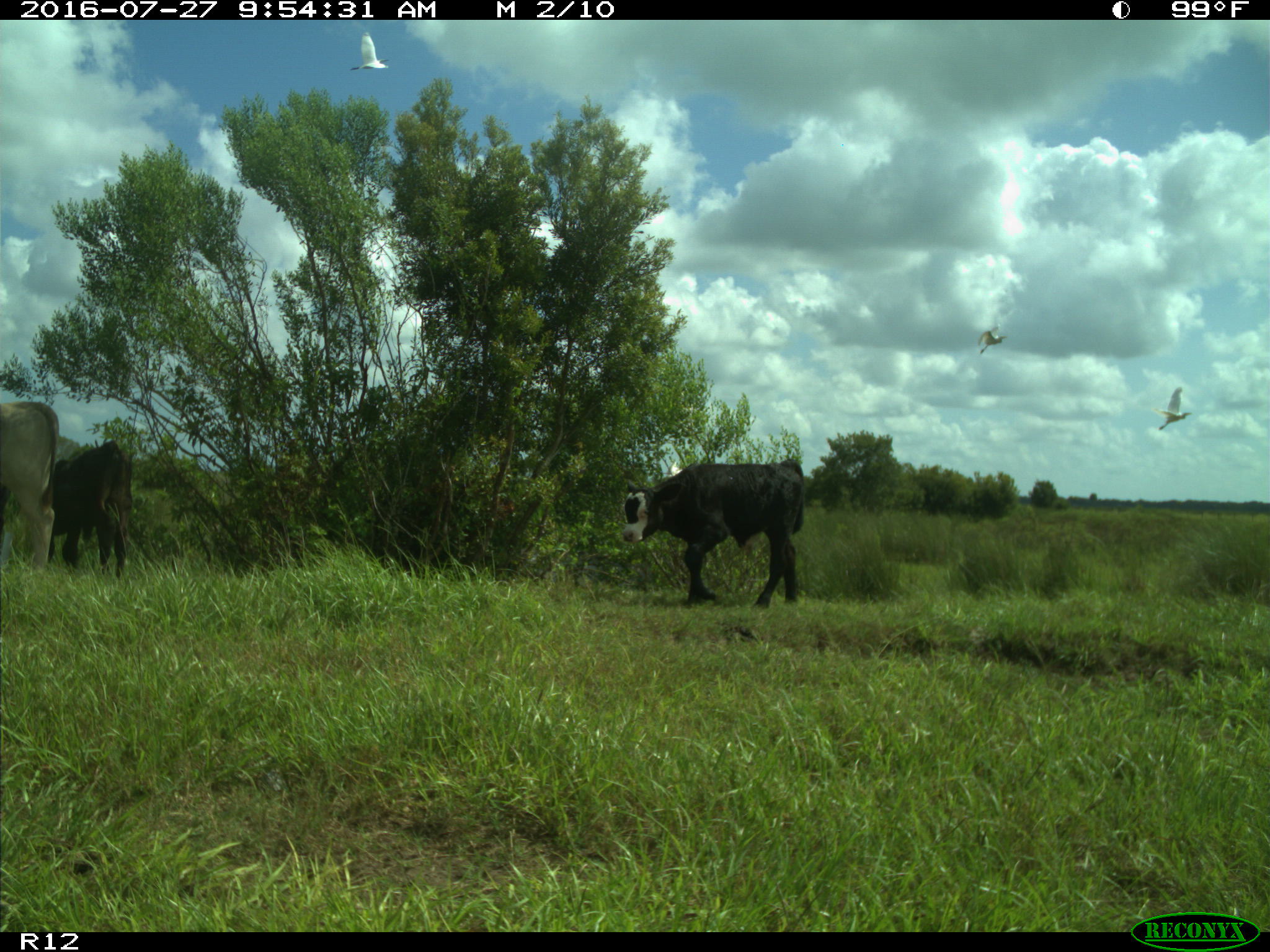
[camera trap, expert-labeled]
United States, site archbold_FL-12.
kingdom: Animalia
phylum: Chordata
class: Mammalia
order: Artiodactyla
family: Bovidae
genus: Bos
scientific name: Bos taurus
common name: domestic cow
Bos taurus (domestic cow).